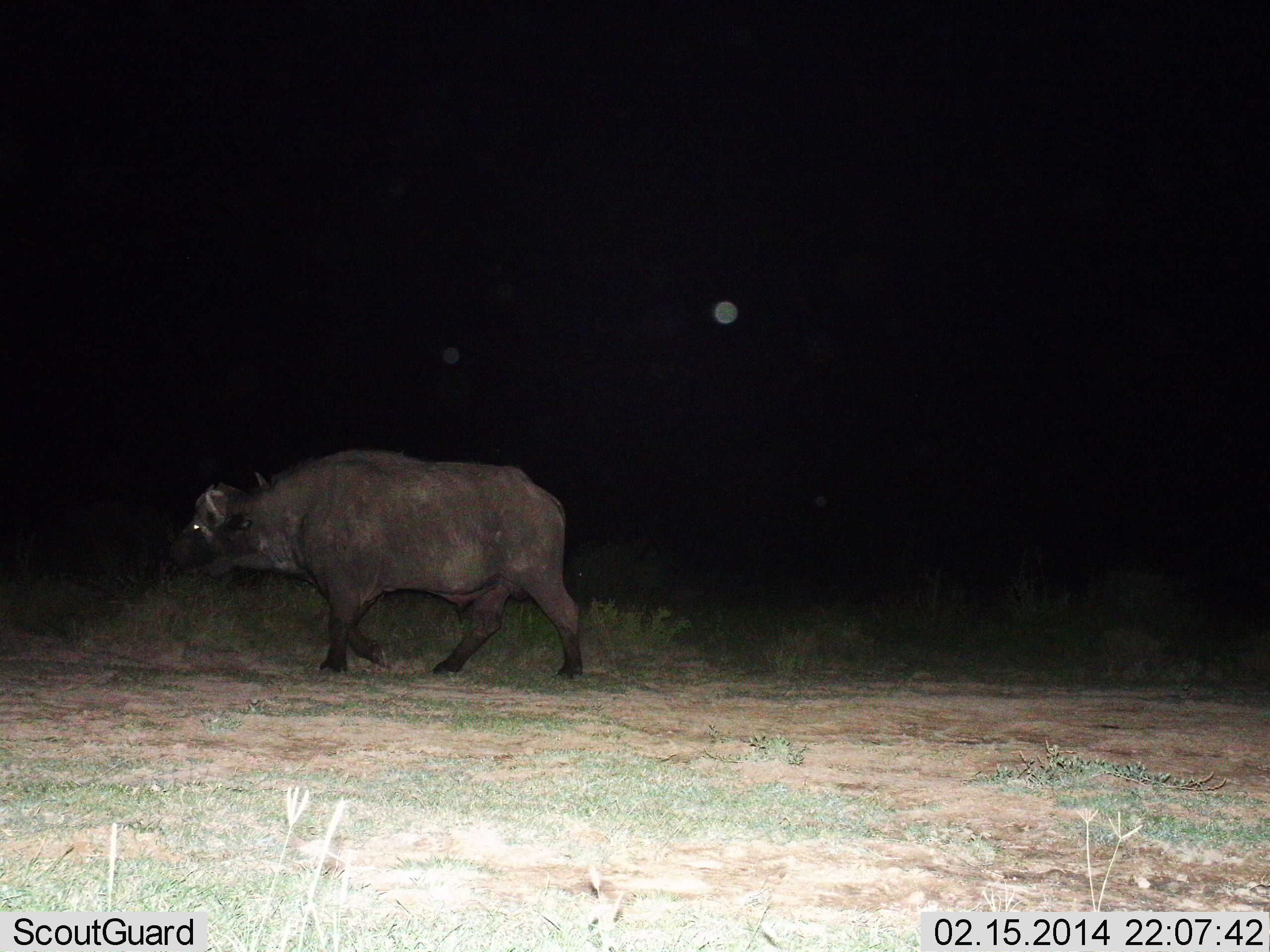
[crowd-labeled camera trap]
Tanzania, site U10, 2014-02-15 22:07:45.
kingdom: Animalia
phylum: Chordata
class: Mammalia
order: Artiodactyla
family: Bovidae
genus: Syncerus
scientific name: Syncerus caffer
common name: cape buffalo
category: buffalo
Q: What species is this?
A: Buffalo (cape buffalo) (Syncerus caffer).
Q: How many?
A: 1.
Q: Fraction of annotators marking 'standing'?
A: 20%.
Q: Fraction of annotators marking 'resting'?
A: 0%.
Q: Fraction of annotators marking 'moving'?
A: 80%.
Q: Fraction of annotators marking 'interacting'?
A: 0%.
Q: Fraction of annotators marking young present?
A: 0%.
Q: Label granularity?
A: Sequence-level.